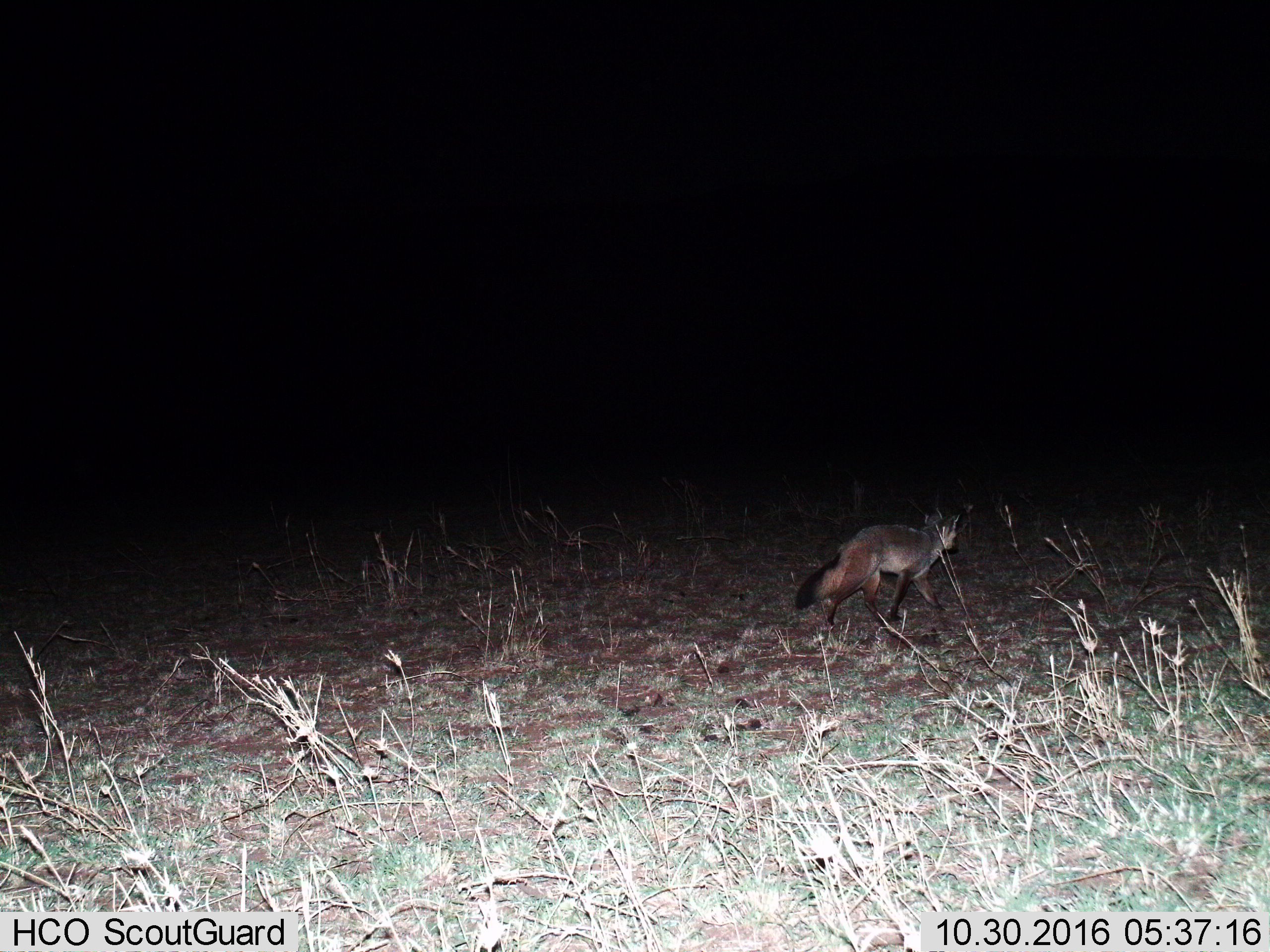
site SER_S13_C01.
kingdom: Animalia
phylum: Chordata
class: Mammalia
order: Carnivora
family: Canidae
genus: Otocyon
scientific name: Otocyon megalotis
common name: bat-eared fox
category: foxbateared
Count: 1.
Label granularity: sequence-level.